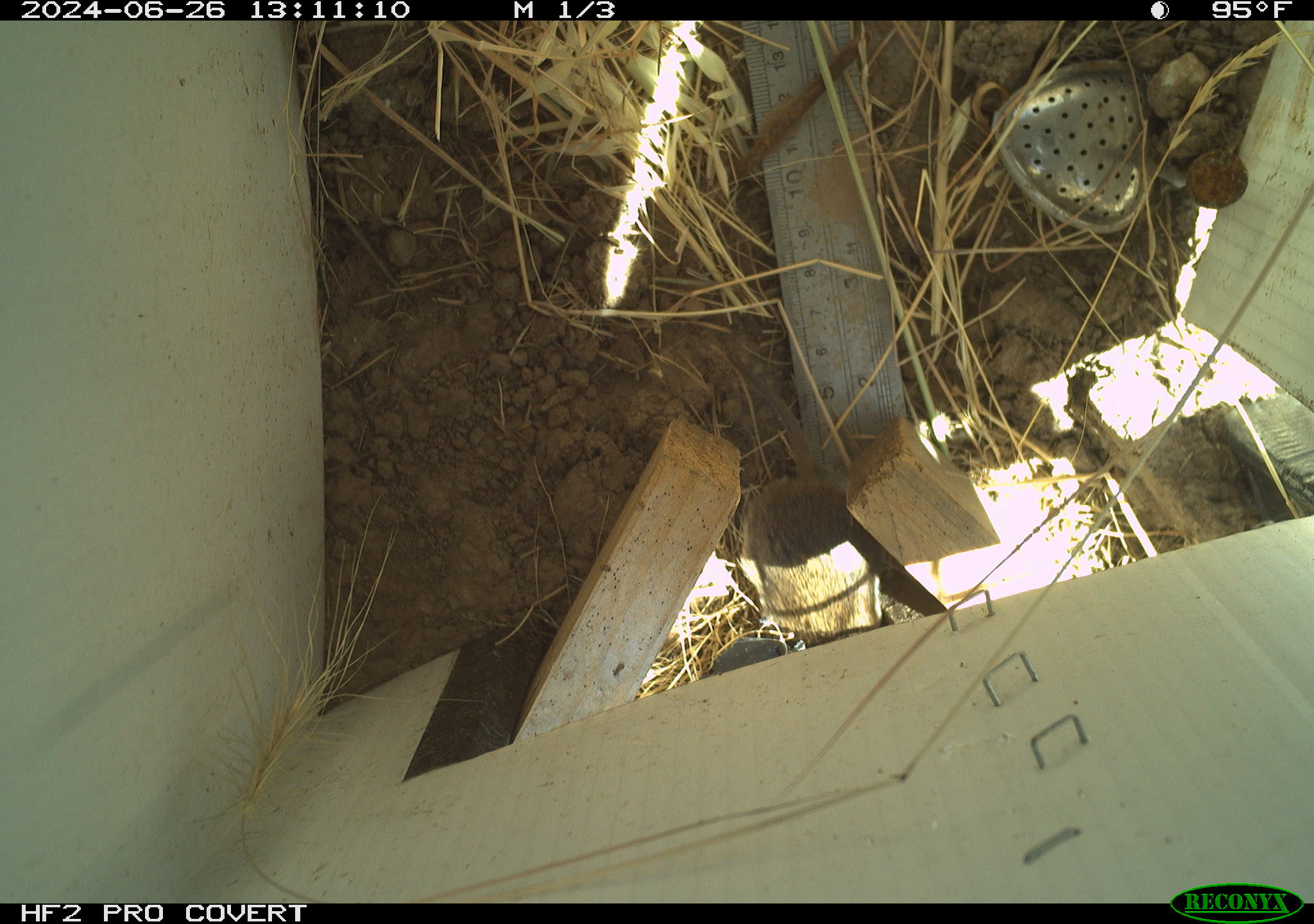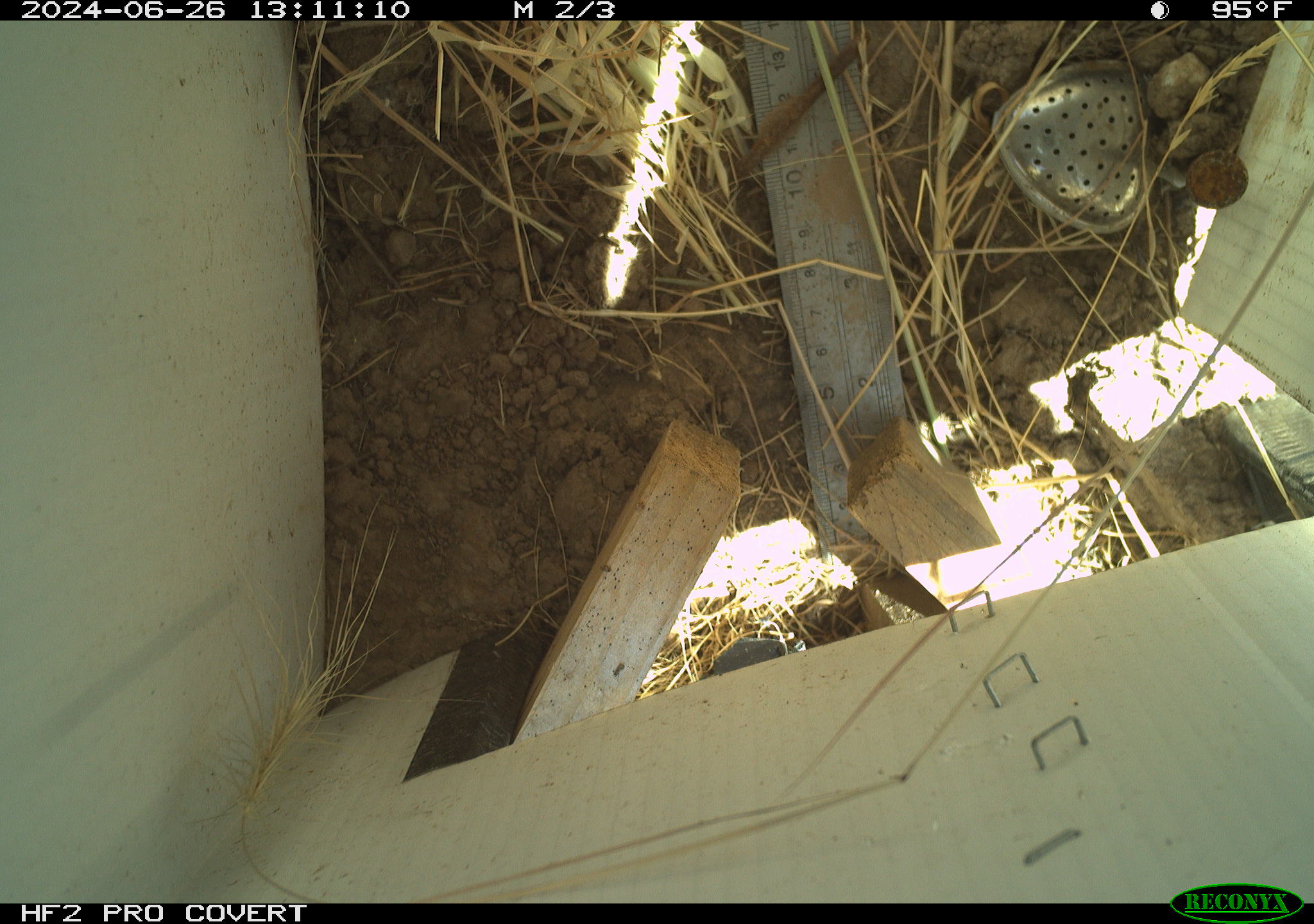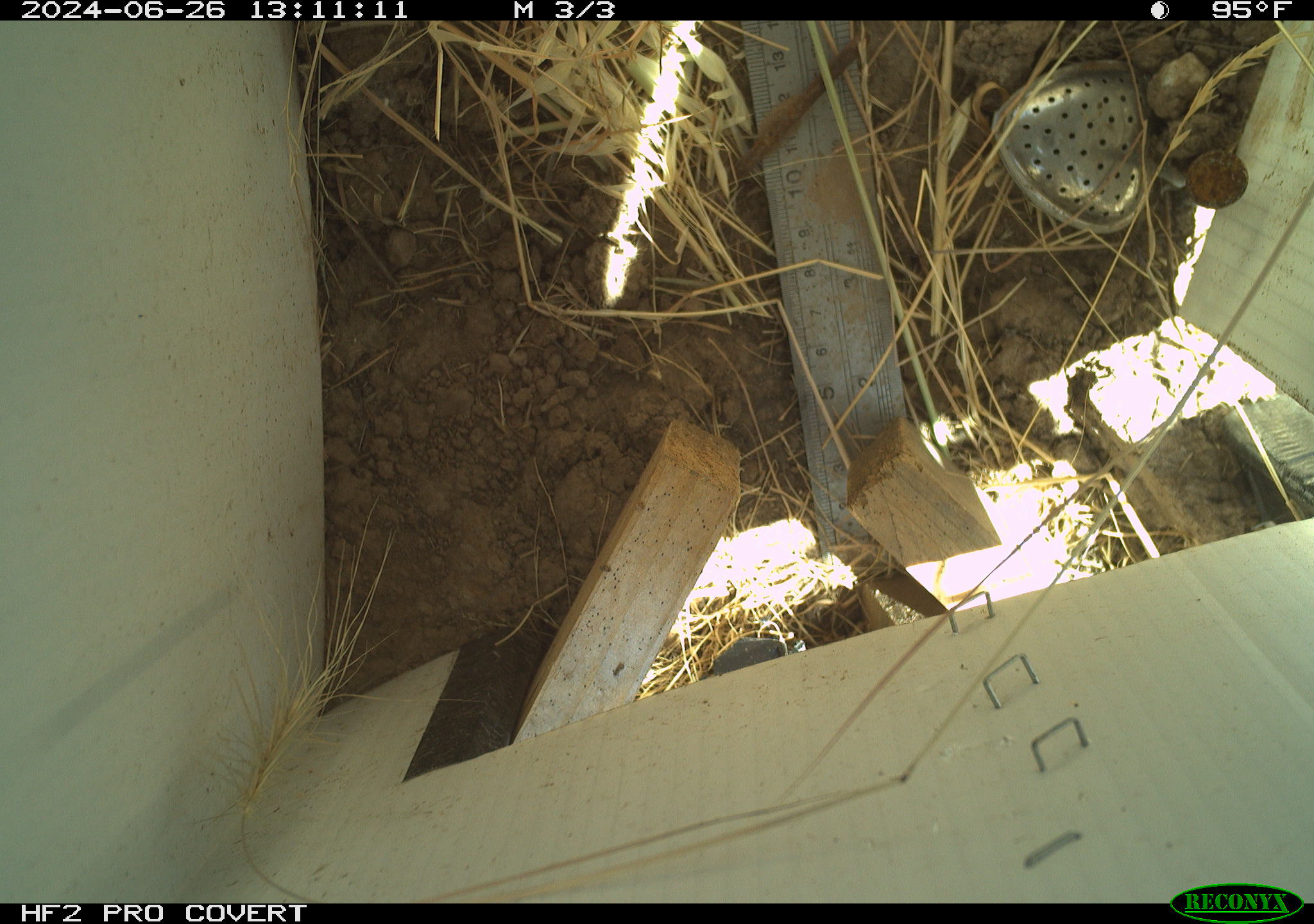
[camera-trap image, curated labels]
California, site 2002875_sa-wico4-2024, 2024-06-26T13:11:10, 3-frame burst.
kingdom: Animalia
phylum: Chordata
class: Mammalia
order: Rodentia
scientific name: Rodentia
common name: rodent